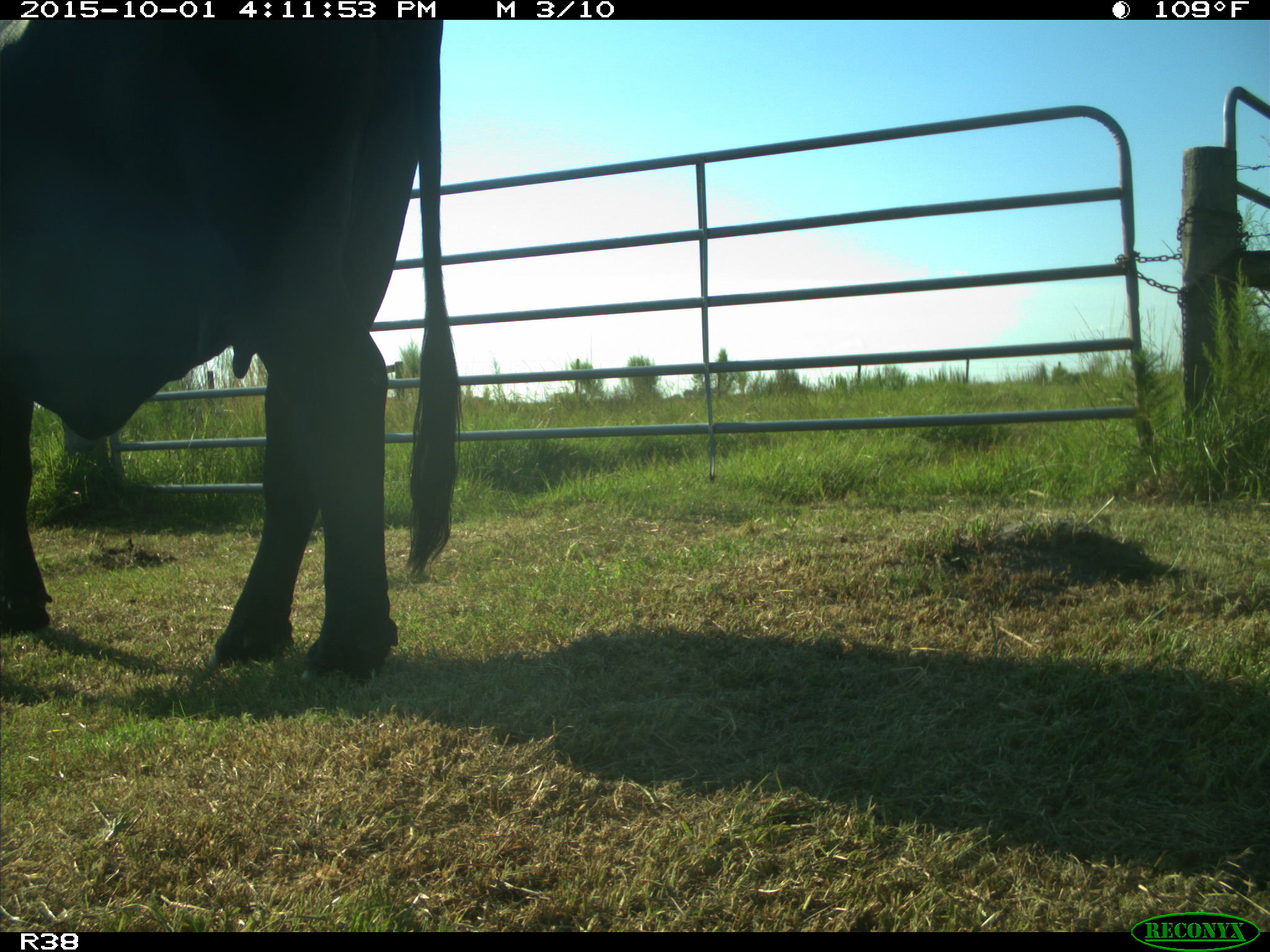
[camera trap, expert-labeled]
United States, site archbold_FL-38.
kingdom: Animalia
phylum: Chordata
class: Mammalia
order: Artiodactyla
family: Bovidae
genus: Bos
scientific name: Bos taurus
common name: domestic cow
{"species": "Bos taurus (domestic cow)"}